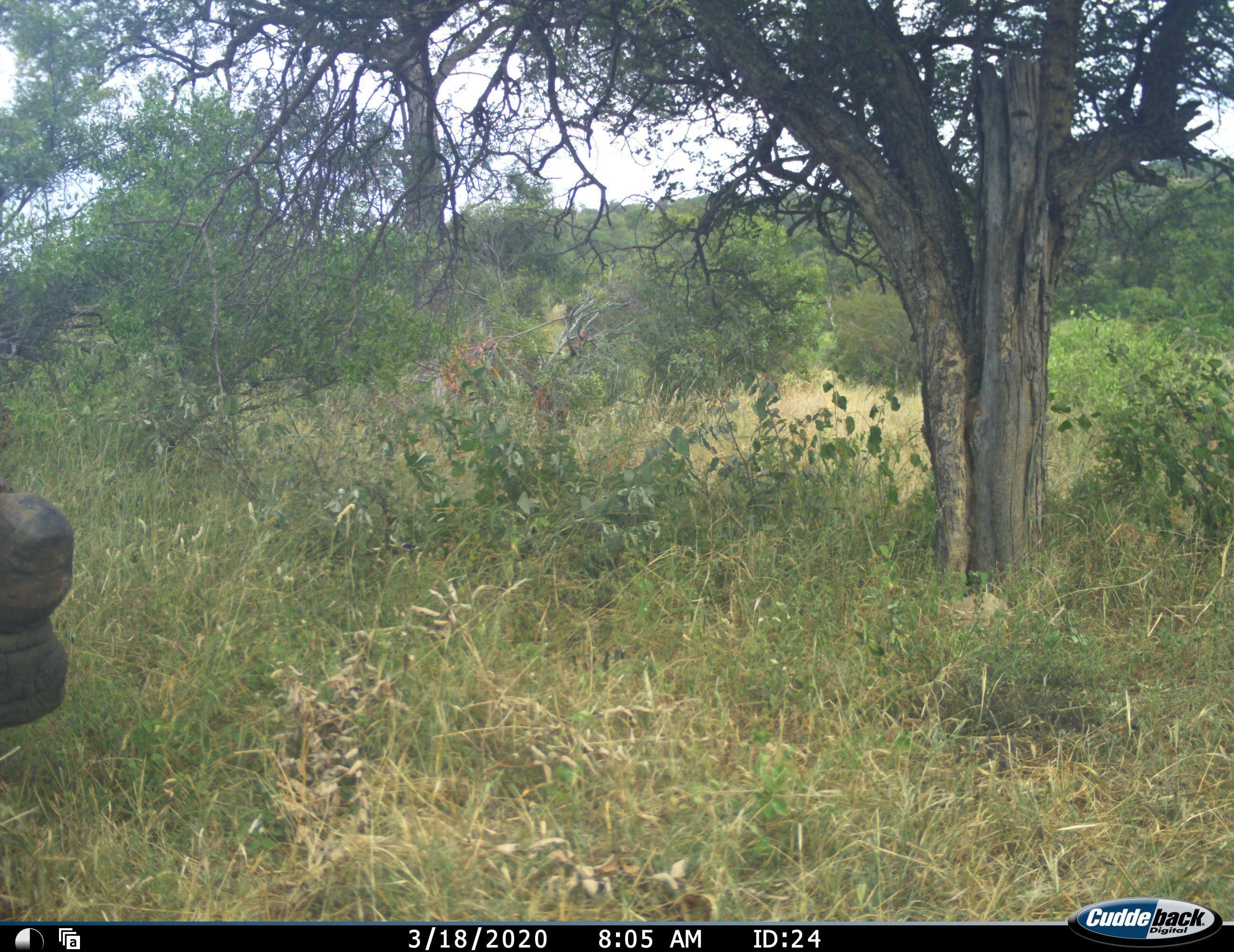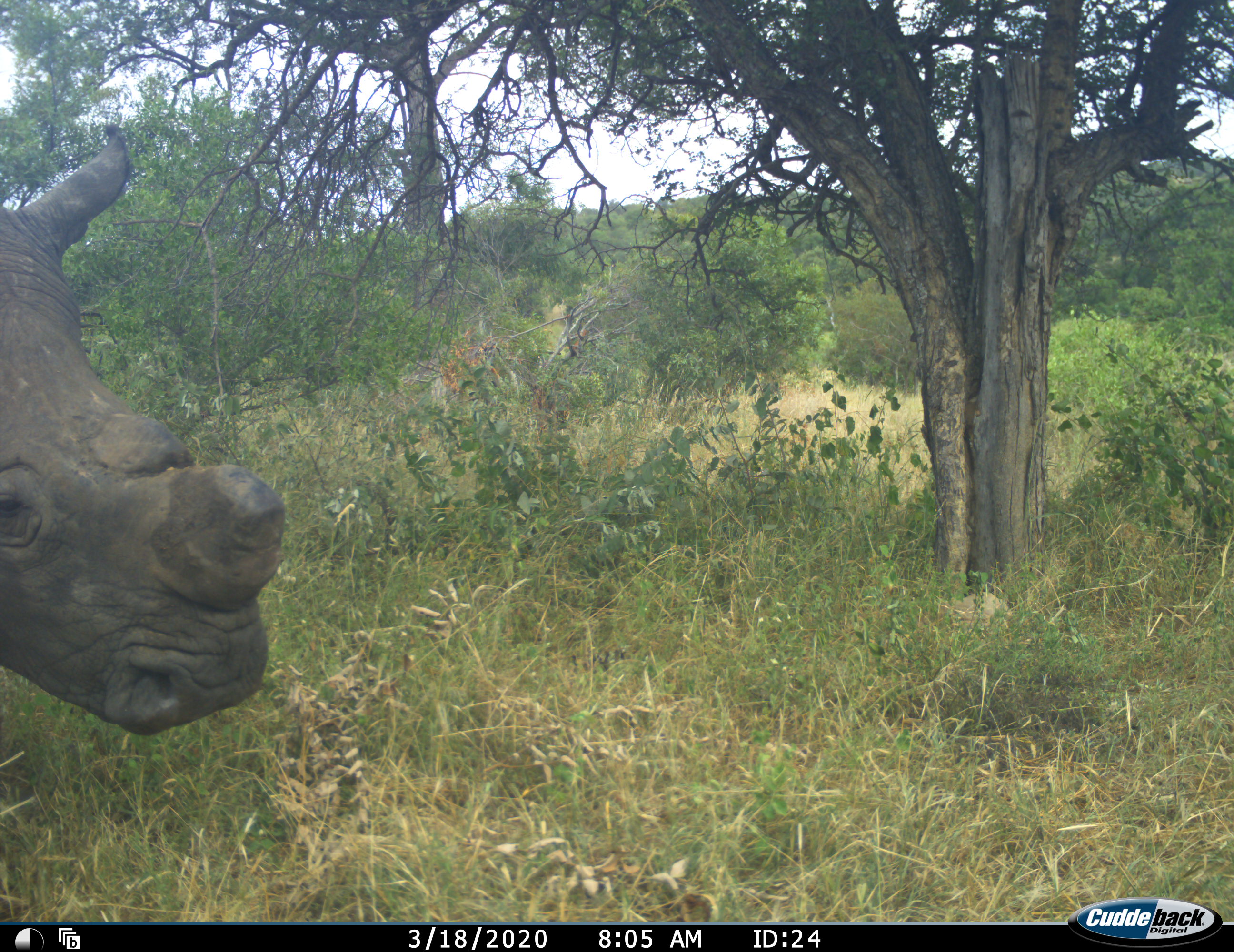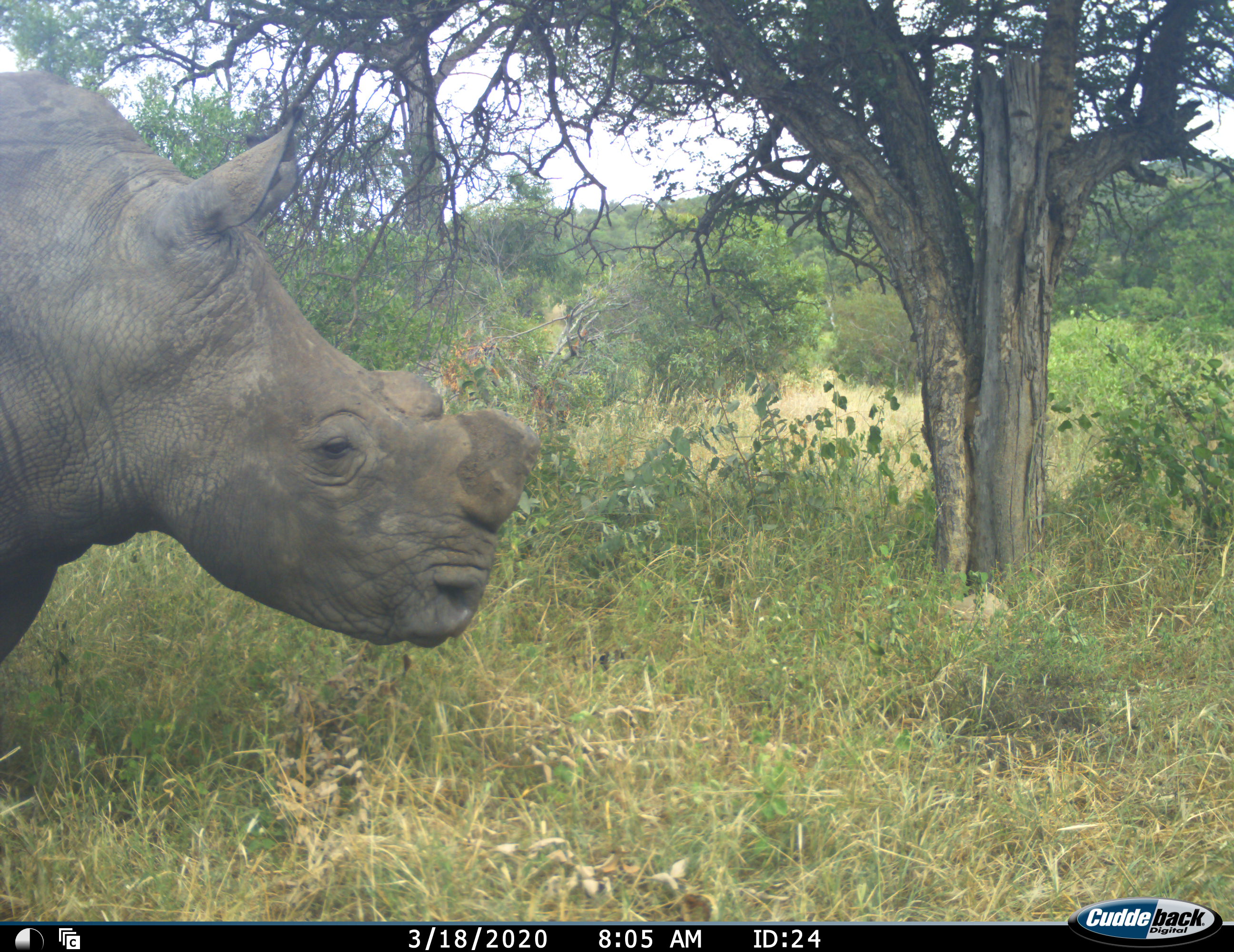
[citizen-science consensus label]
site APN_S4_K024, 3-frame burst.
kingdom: Animalia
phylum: Chordata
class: Mammalia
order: Perissodactyla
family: Rhinocerotidae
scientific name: Rhinocerotidae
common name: unknown rhinoceros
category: rhinocerosunknown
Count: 1.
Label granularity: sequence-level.